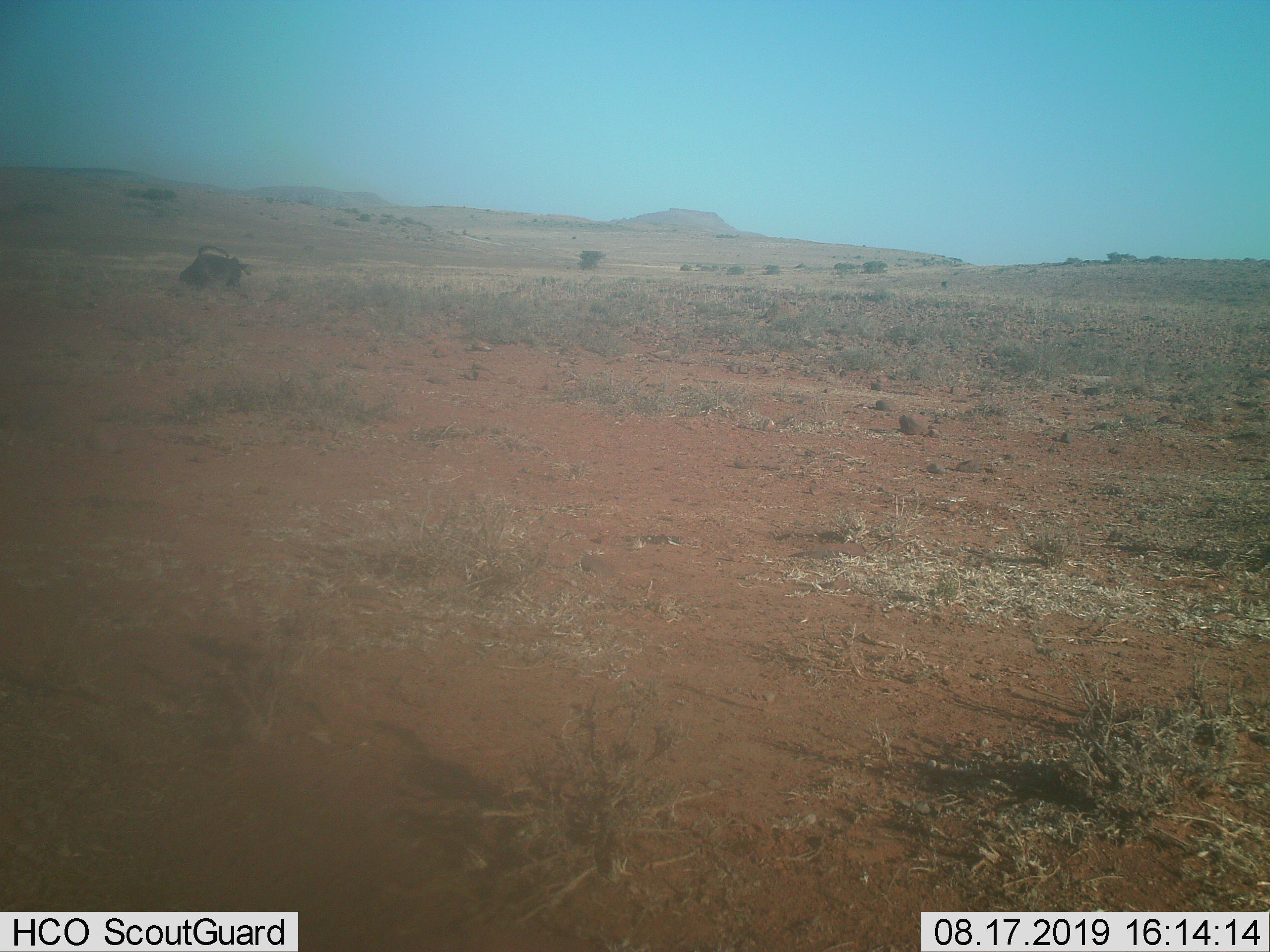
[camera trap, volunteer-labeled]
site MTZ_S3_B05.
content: unidentified animal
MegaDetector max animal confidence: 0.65